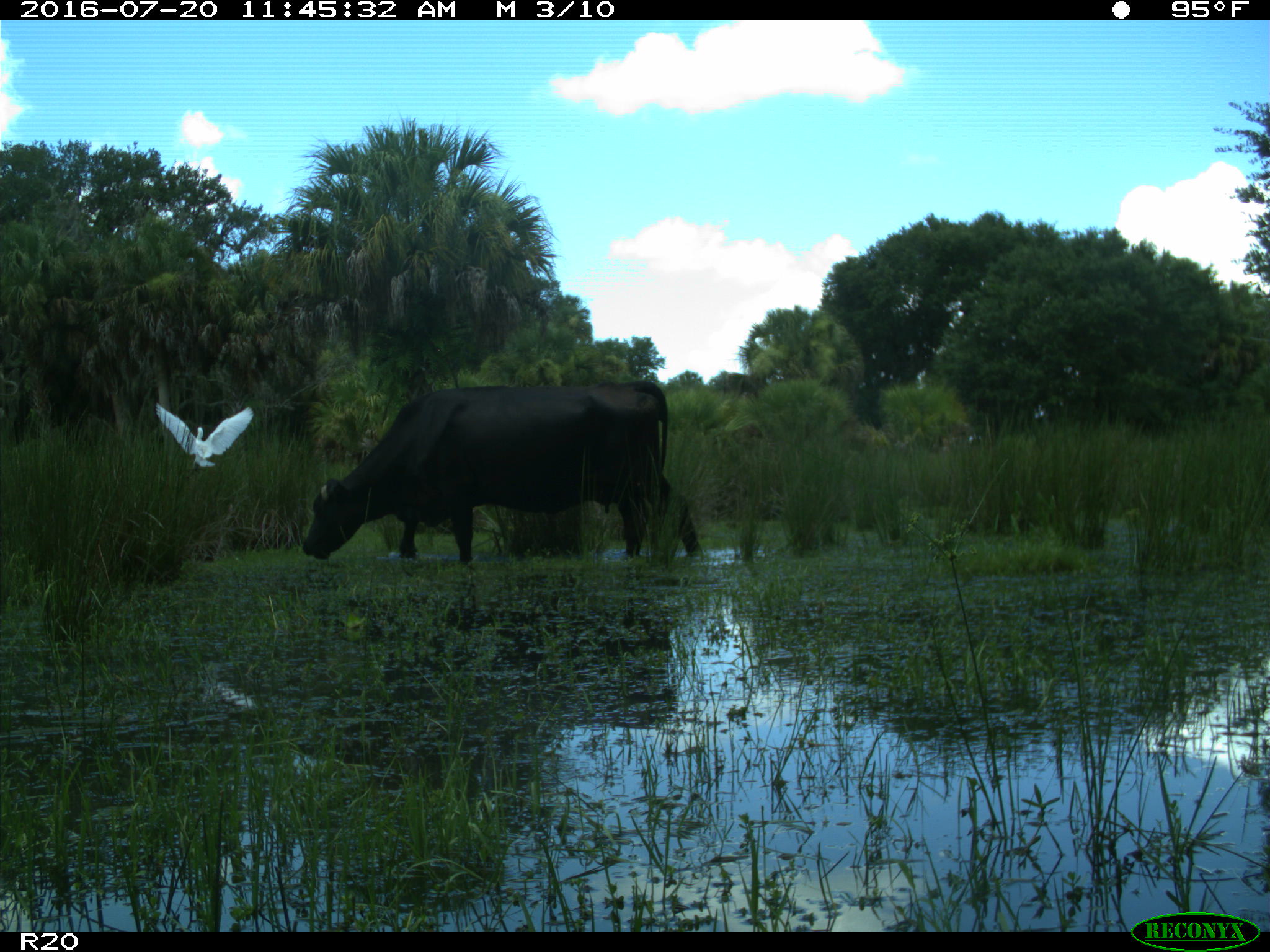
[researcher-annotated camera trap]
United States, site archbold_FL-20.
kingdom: Animalia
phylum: Chordata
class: Mammalia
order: Artiodactyla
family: Bovidae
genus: Bos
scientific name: Bos taurus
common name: domestic cow